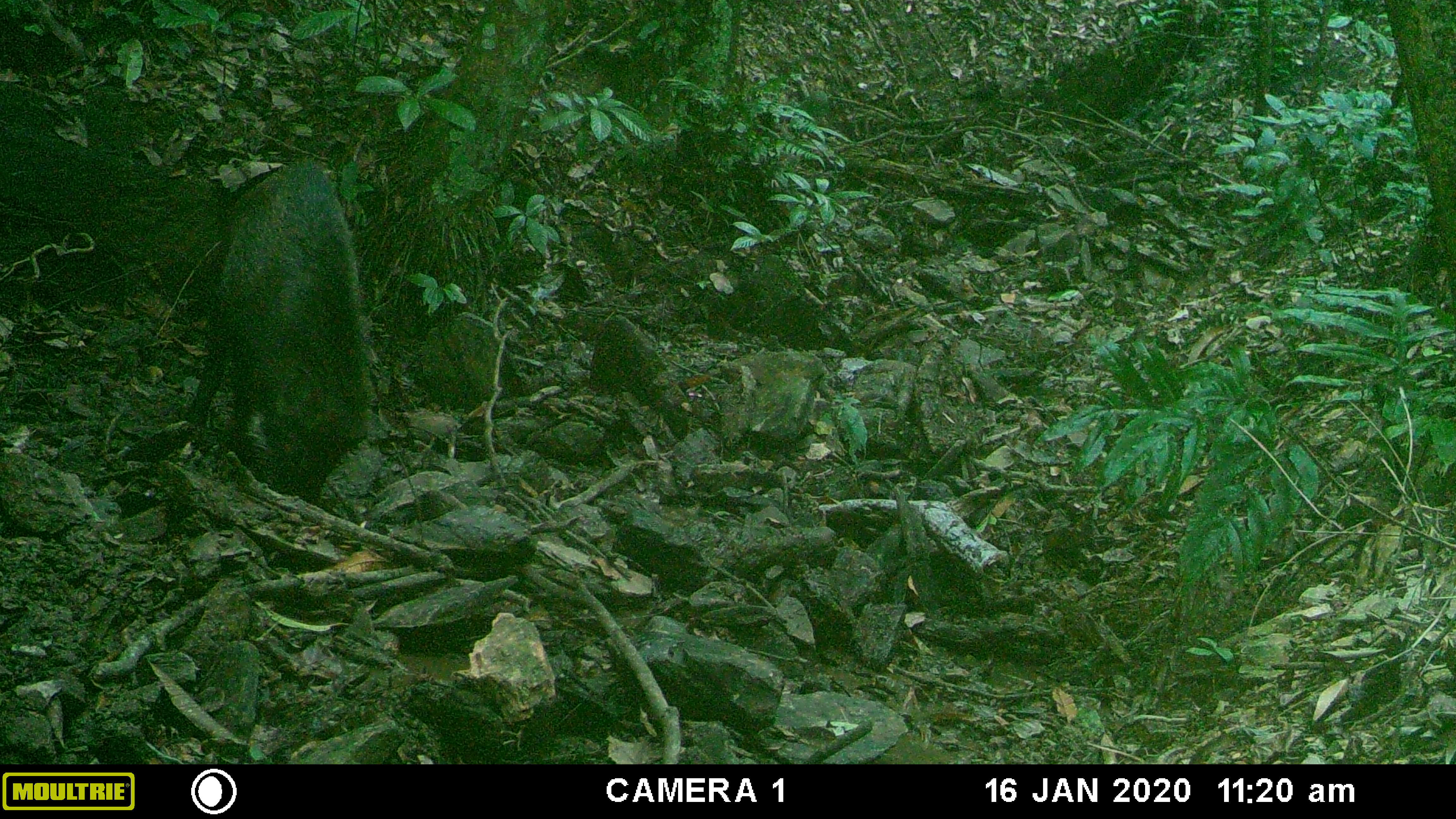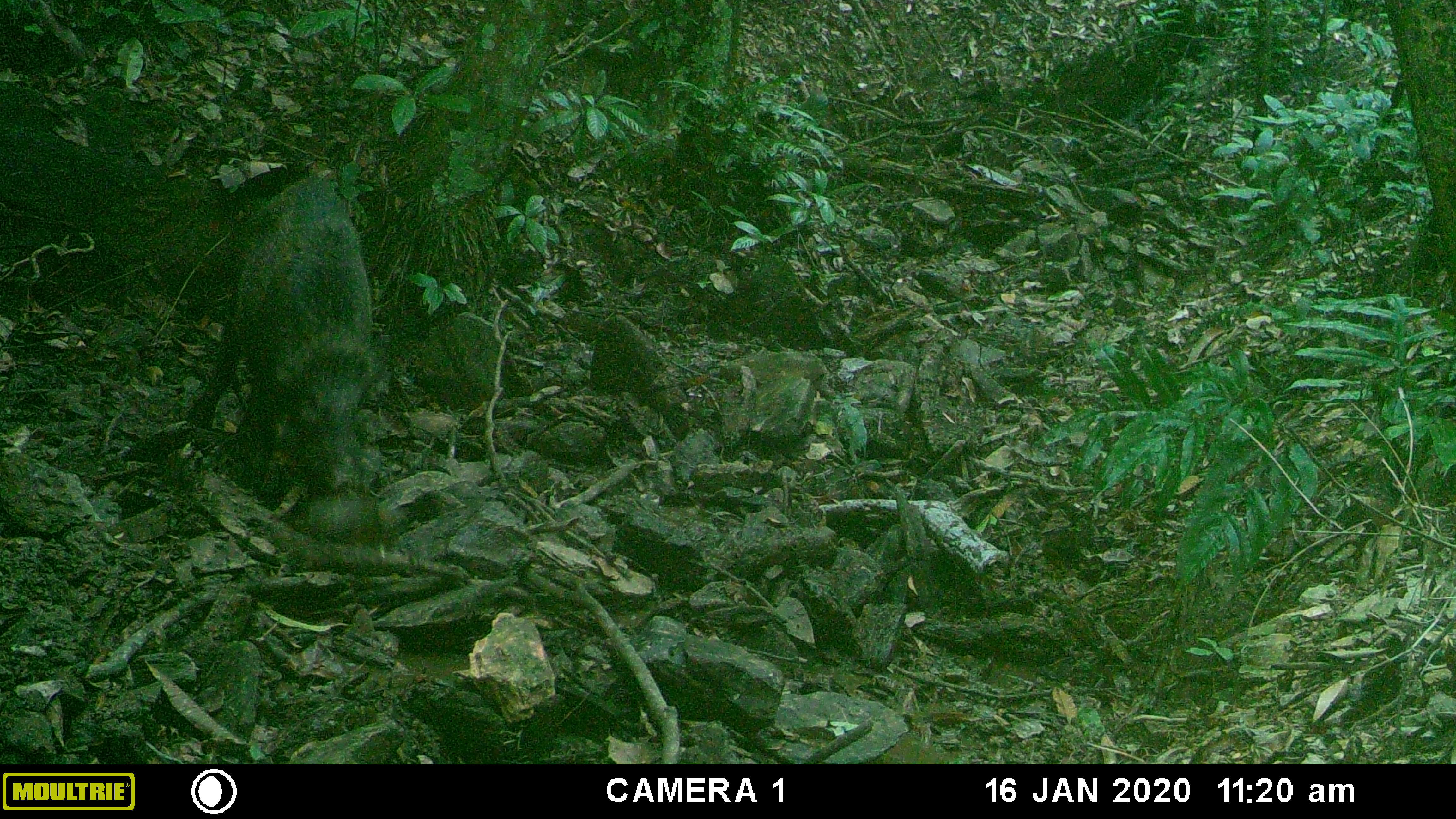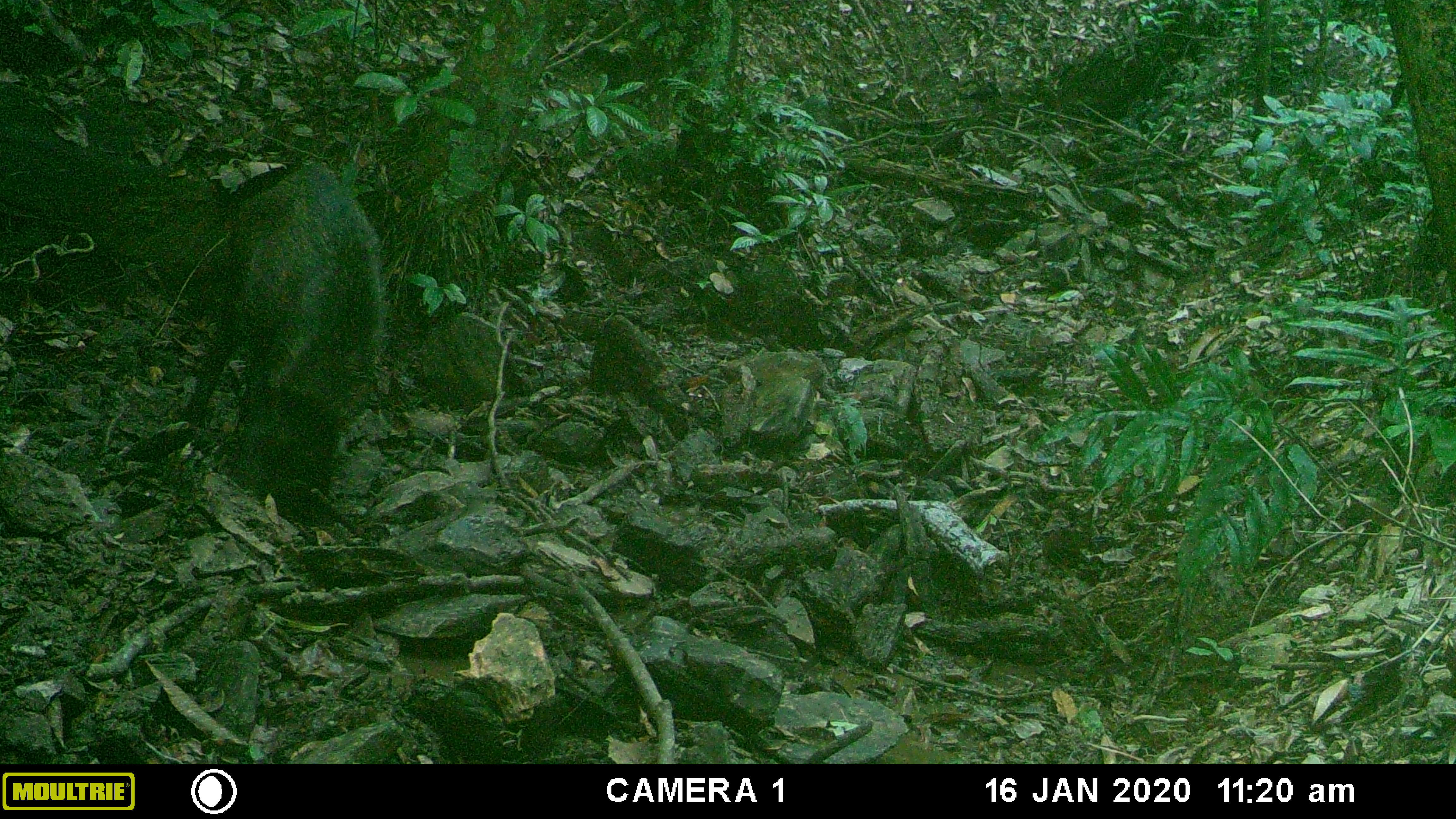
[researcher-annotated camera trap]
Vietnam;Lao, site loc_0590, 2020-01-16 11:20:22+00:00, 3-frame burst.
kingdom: Animalia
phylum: Chordata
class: Mammalia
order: Artiodactyla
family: Suidae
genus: Sus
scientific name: Sus scrofa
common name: eurasian wild pig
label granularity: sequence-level